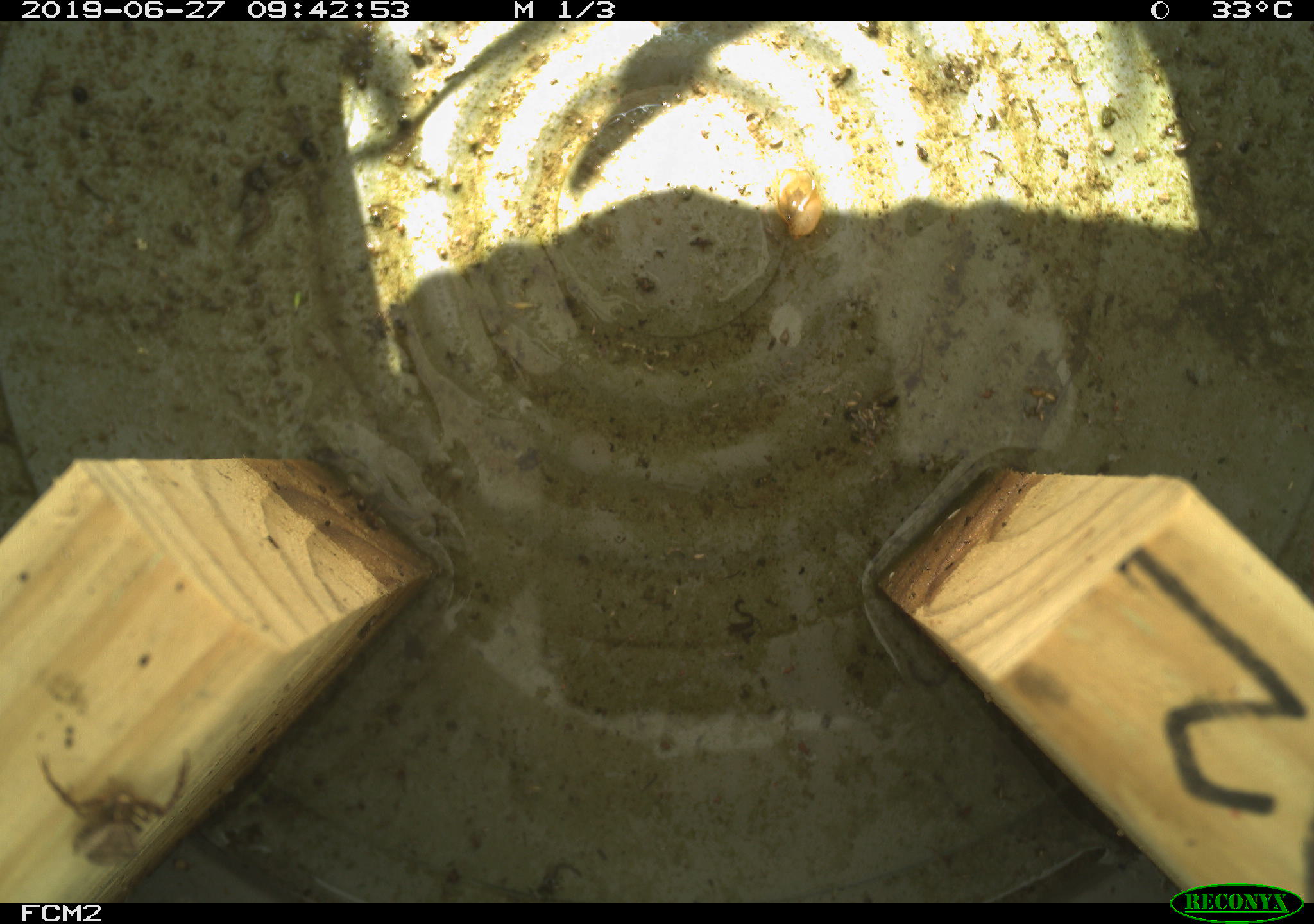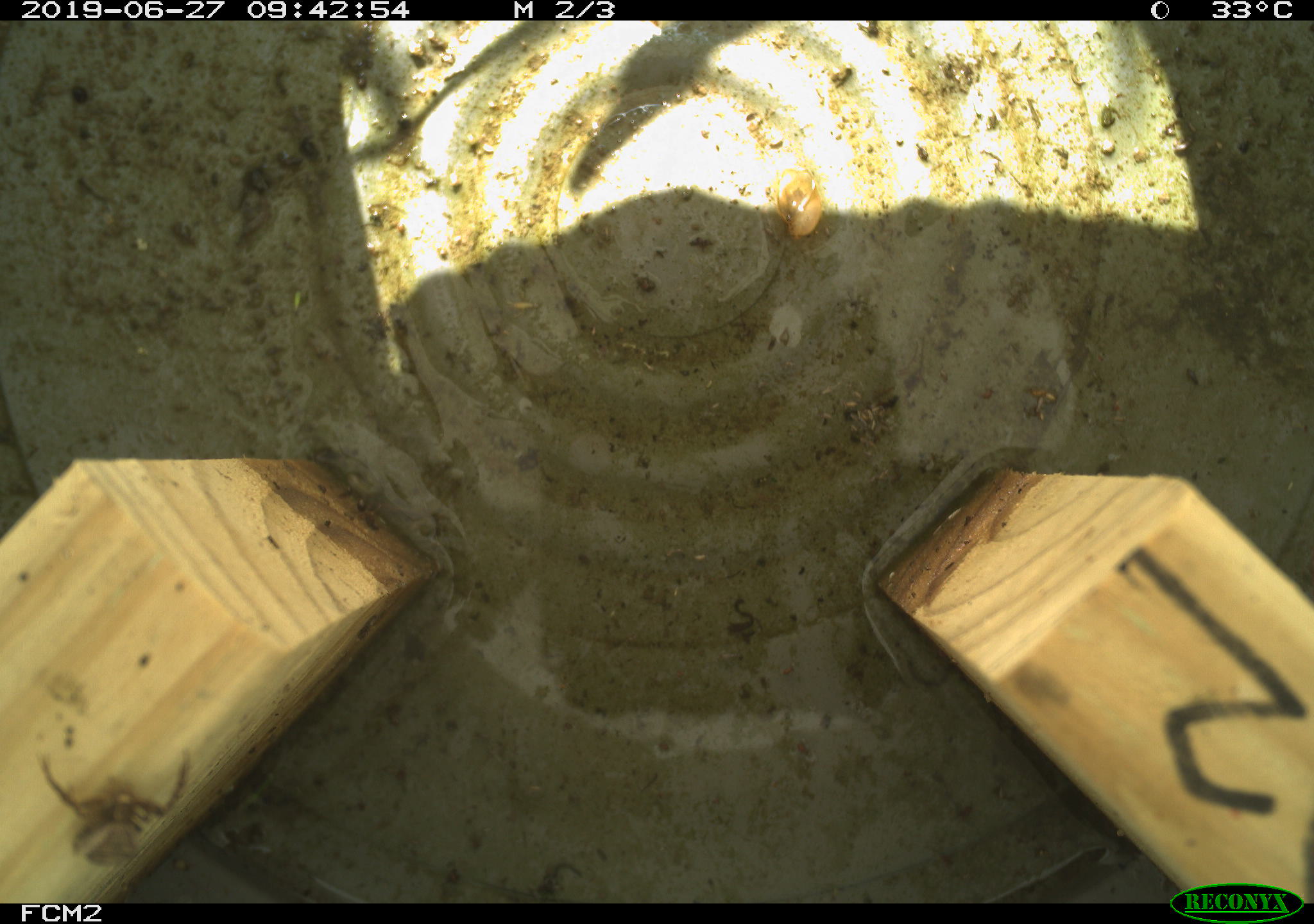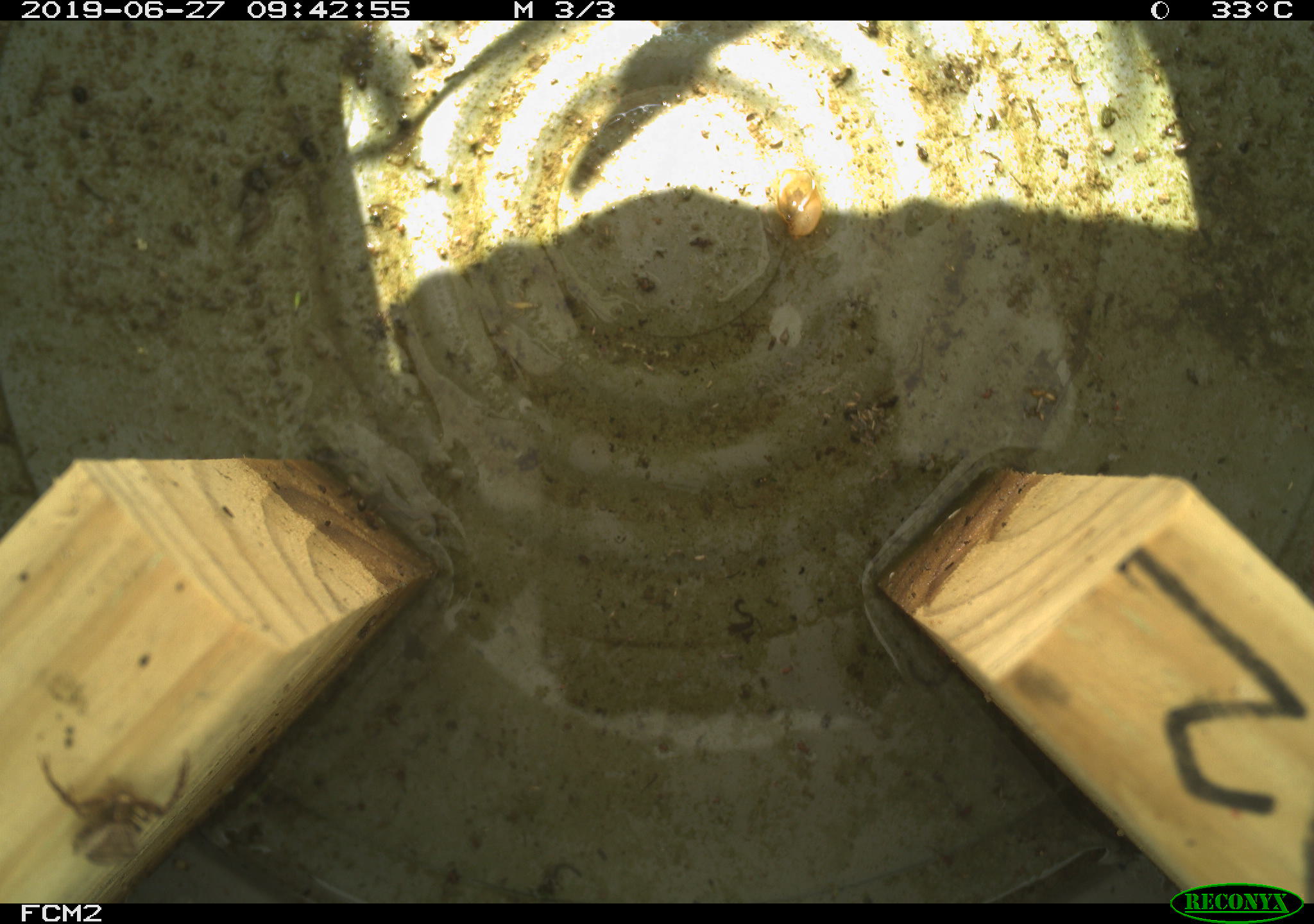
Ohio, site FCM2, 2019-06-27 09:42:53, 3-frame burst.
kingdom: Animalia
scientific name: Animalia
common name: animal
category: invertebrate